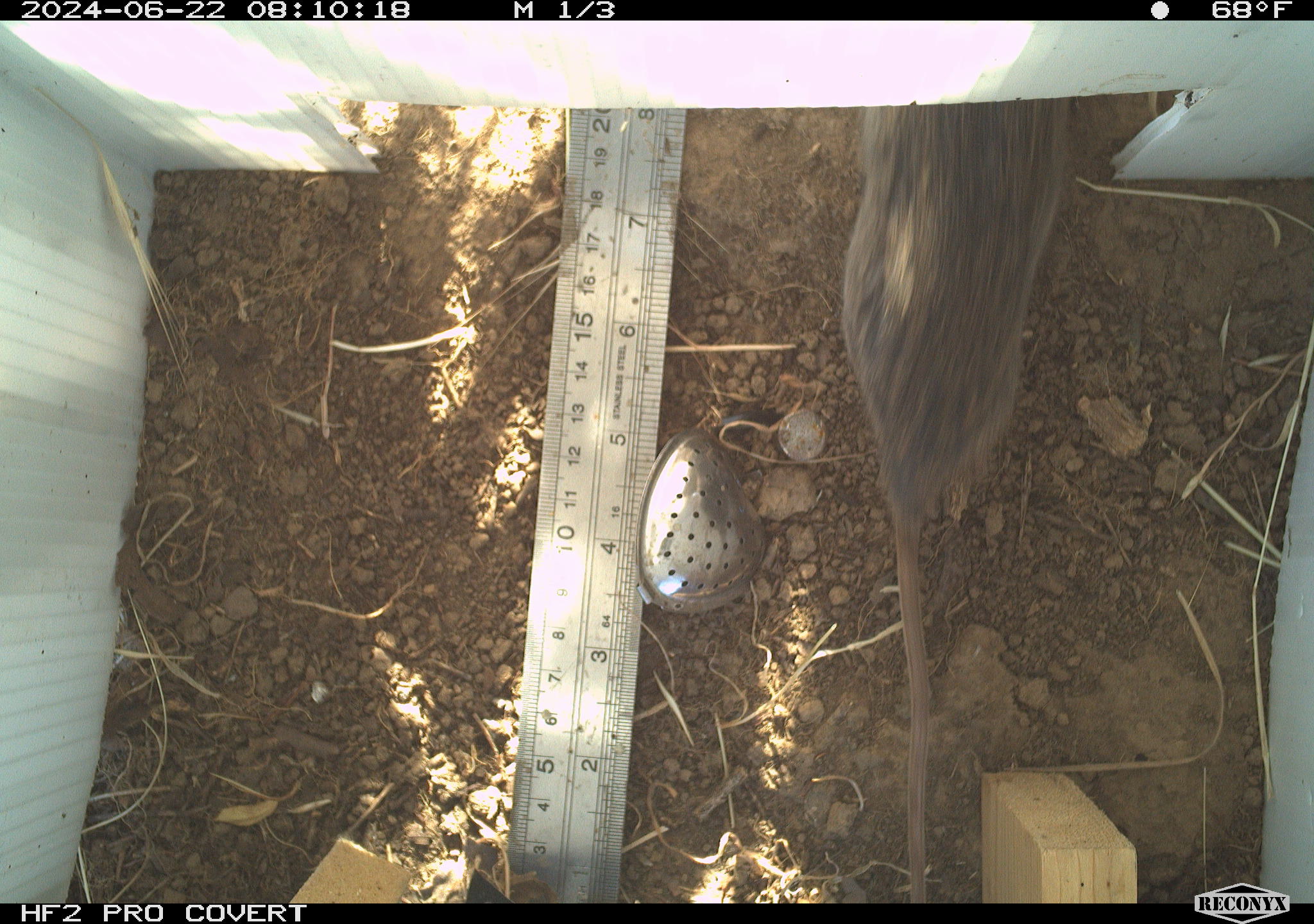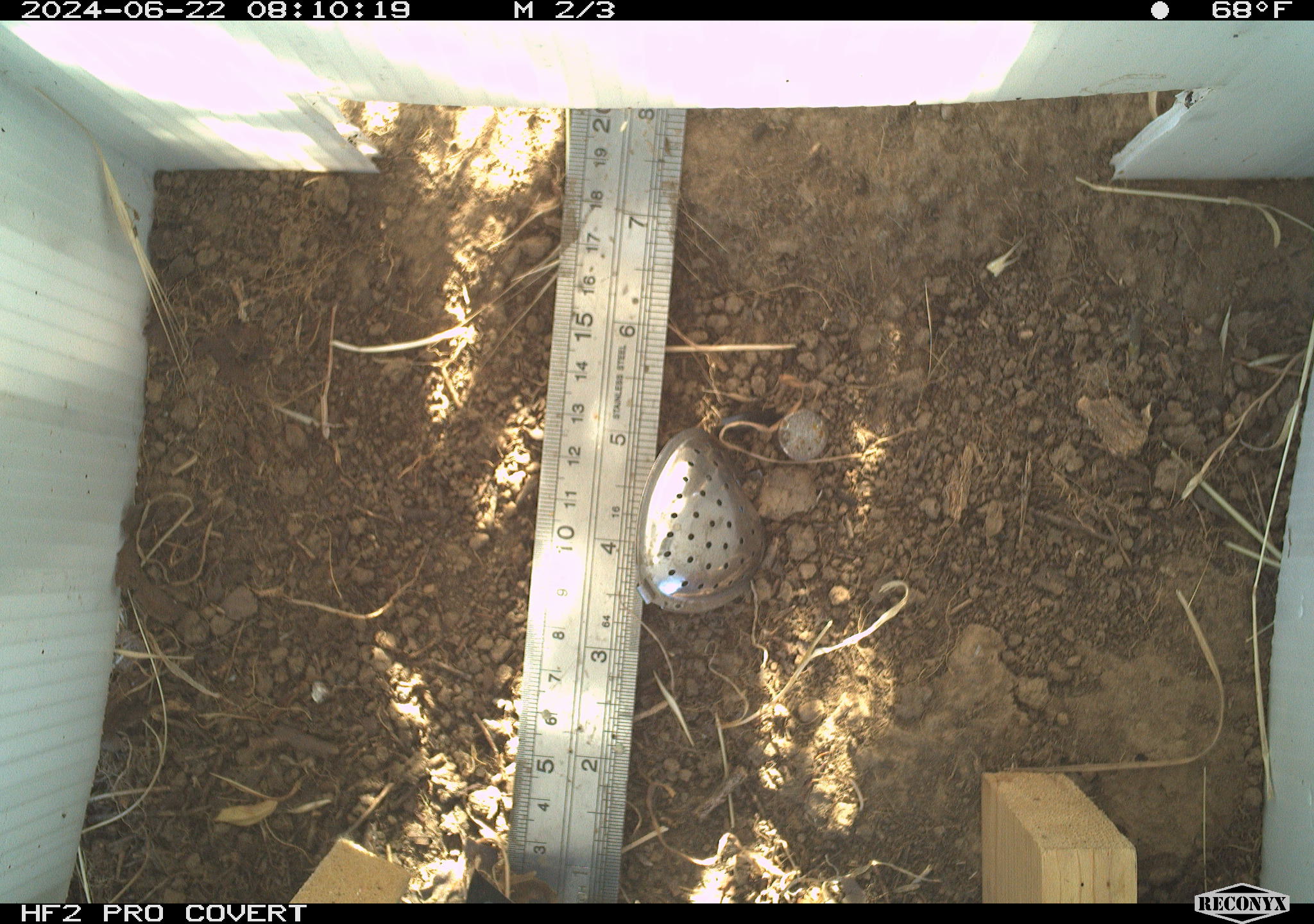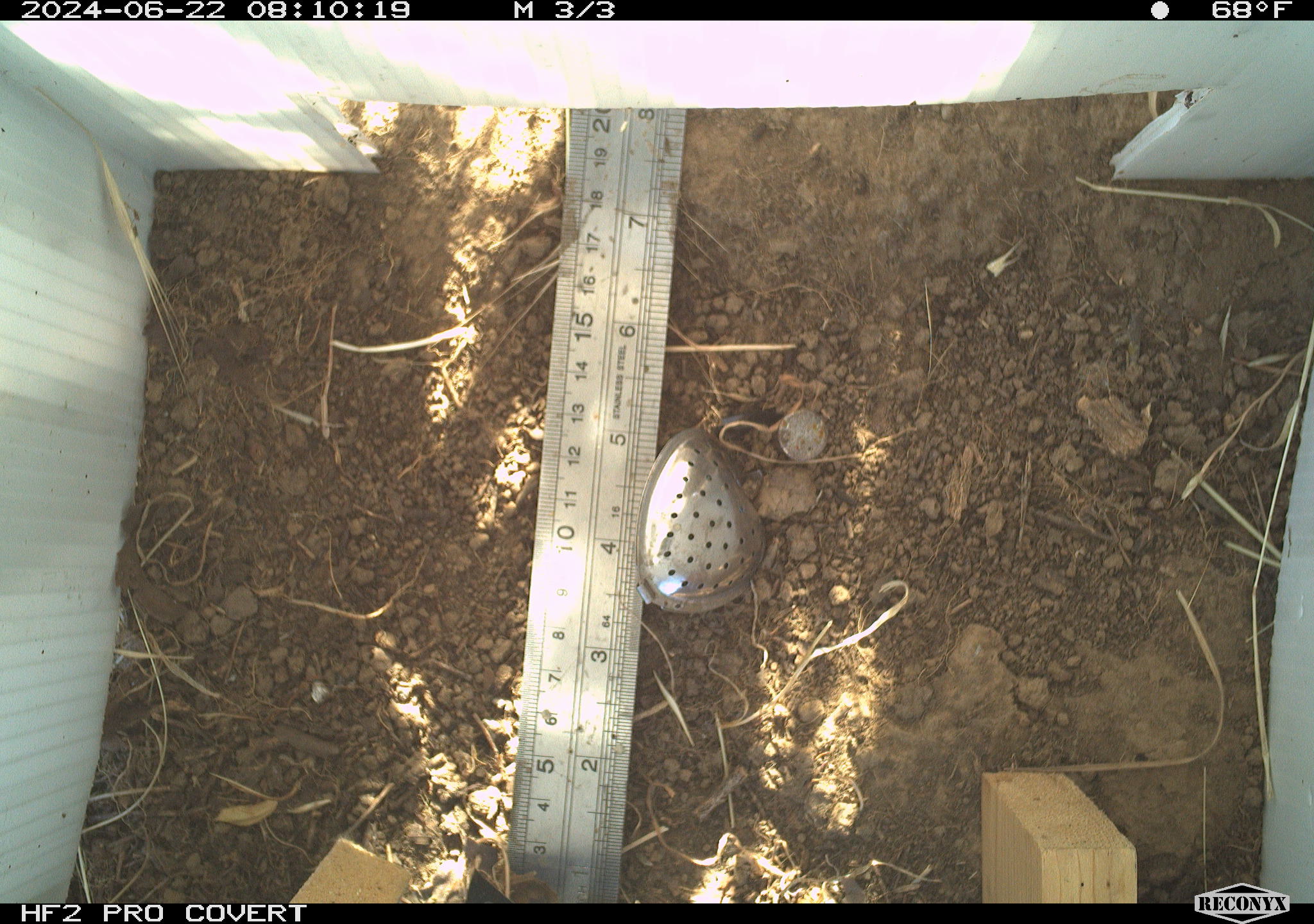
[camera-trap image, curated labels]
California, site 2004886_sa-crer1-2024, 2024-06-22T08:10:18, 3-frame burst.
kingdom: Animalia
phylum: Chordata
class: Mammalia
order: Rodentia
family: Cricetidae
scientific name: Arvicolinae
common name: voles, lemmings, and muskrats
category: arvicolinae subfamily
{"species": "arvicolinae subfamily (voles, lemmings, and muskrats) (Arvicolinae)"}